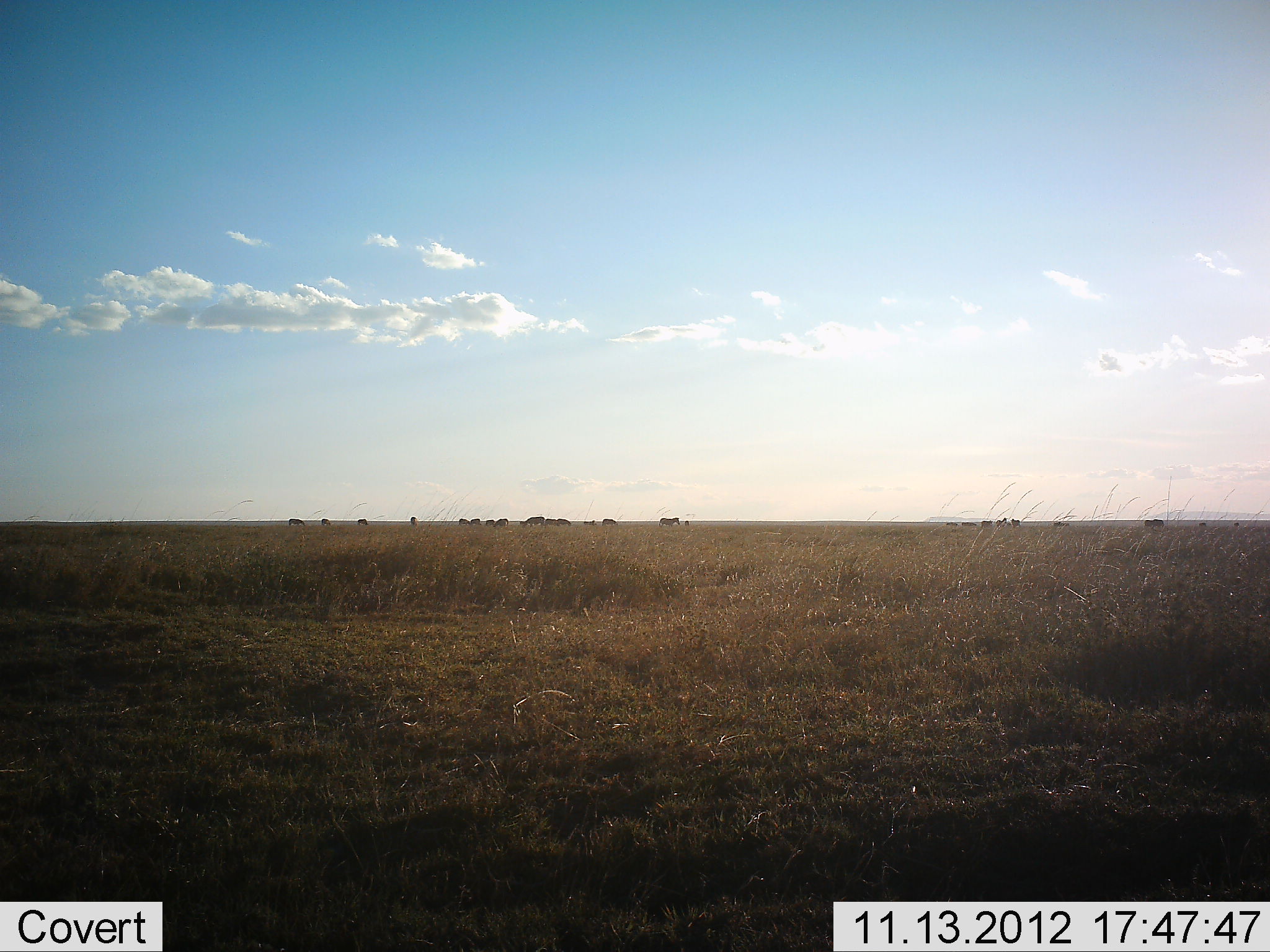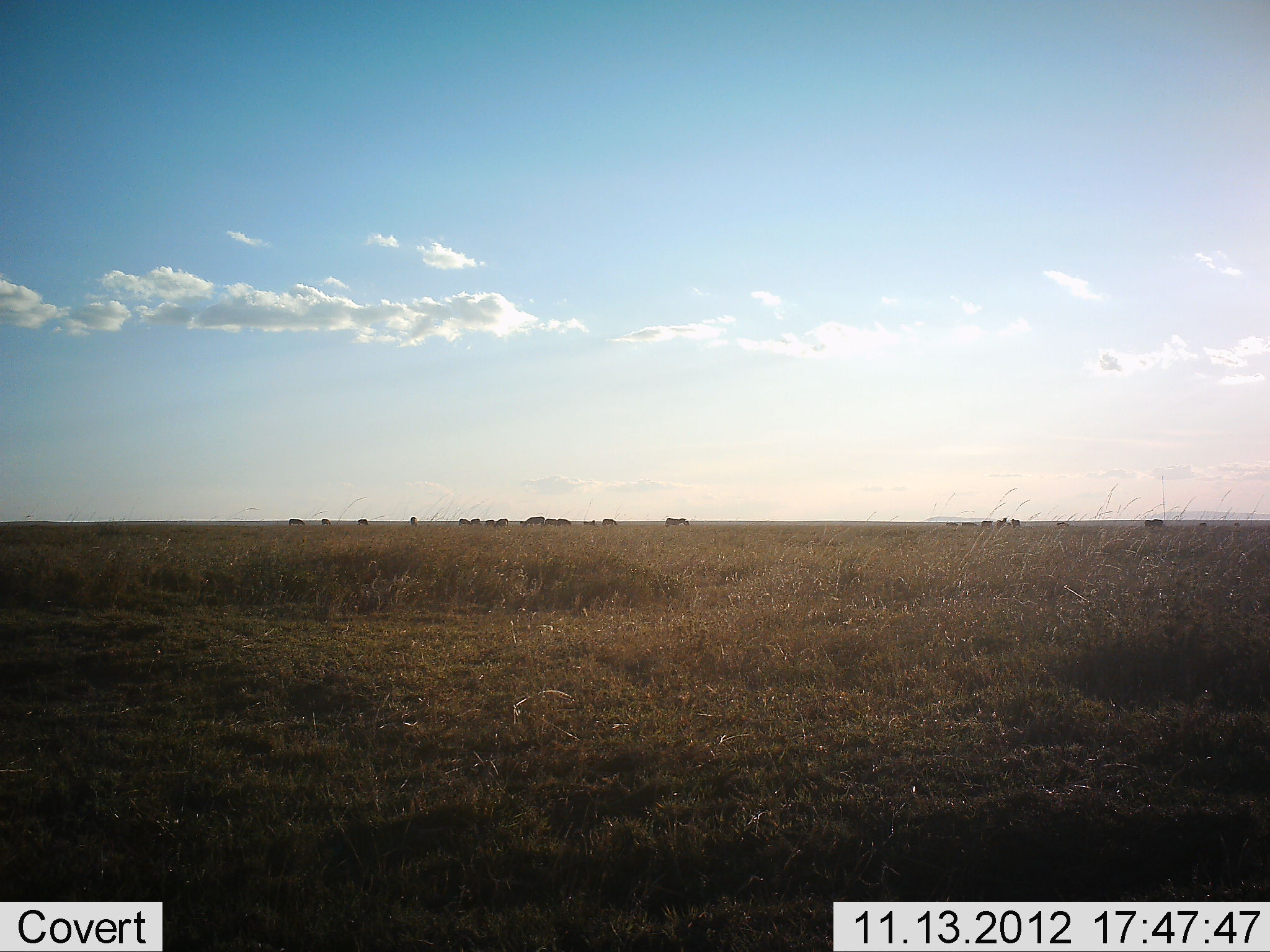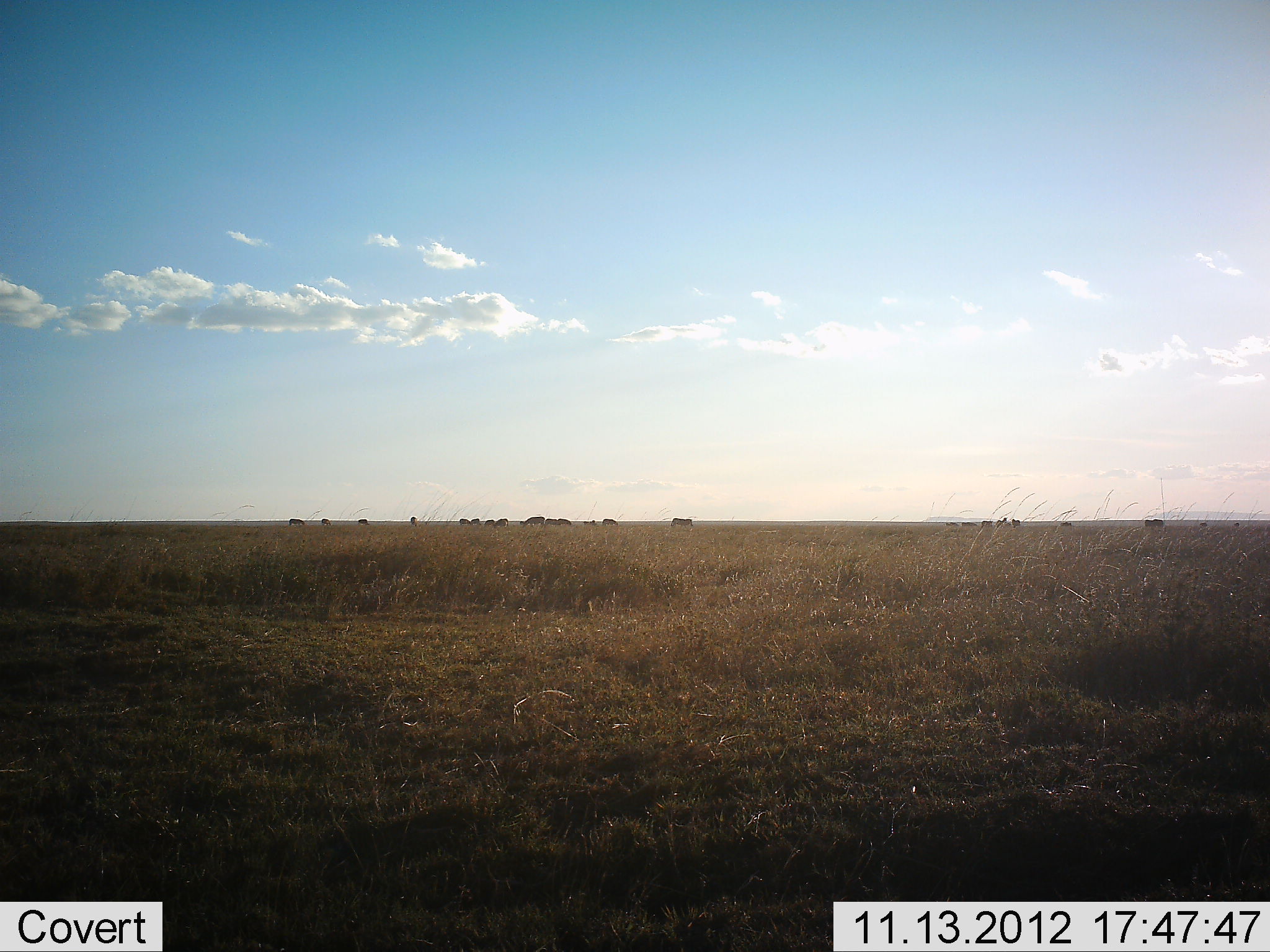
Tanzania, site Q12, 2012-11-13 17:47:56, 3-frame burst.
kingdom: Animalia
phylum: Chordata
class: Mammalia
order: Perissodactyla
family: Equidae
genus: Equus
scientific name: Equus quagga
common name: plains zebra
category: zebra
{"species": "zebra (plains zebra) (Equus quagga)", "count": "11-50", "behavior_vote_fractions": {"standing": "50%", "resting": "0%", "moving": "50%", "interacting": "0%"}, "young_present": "0%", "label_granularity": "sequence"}